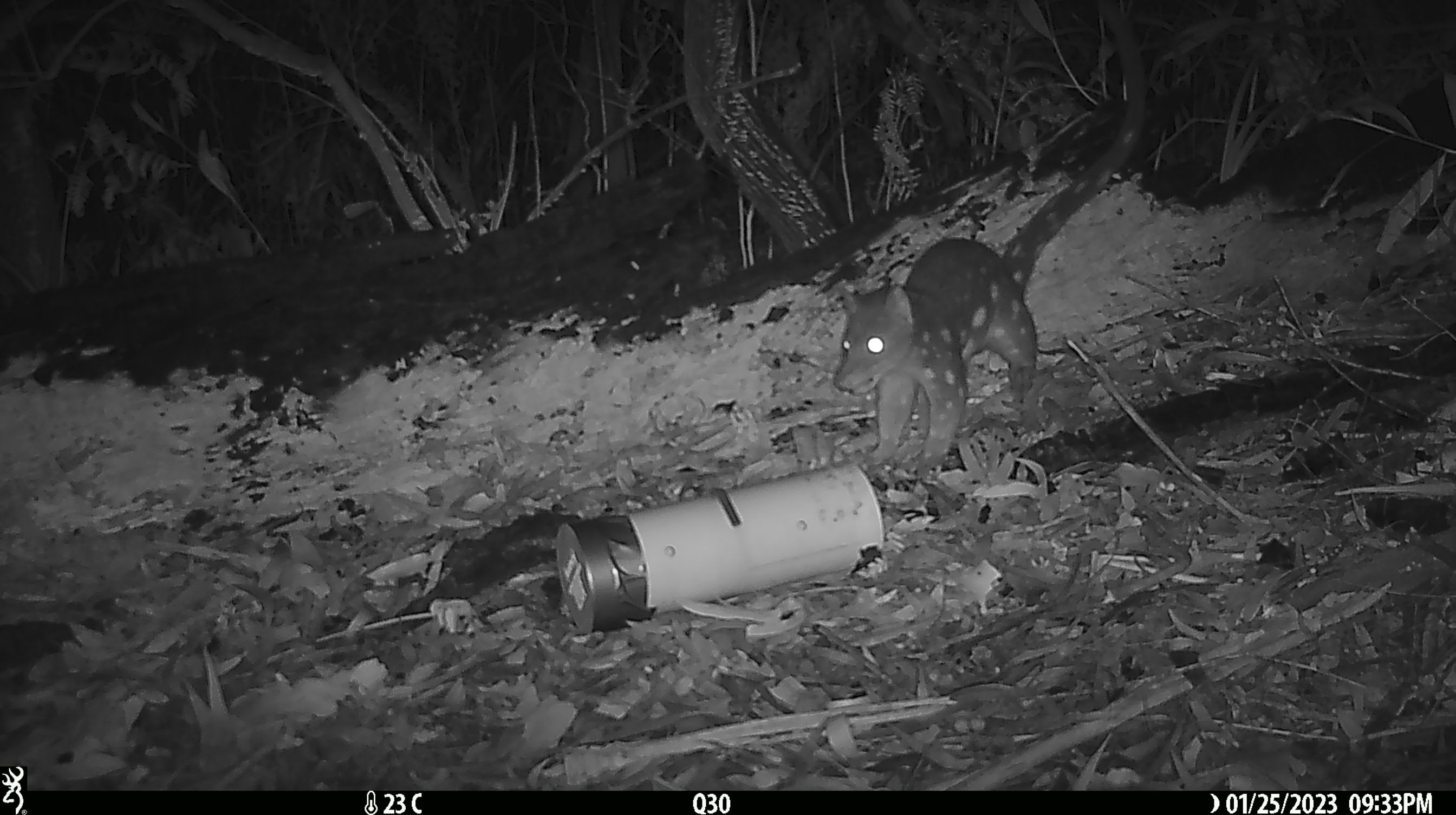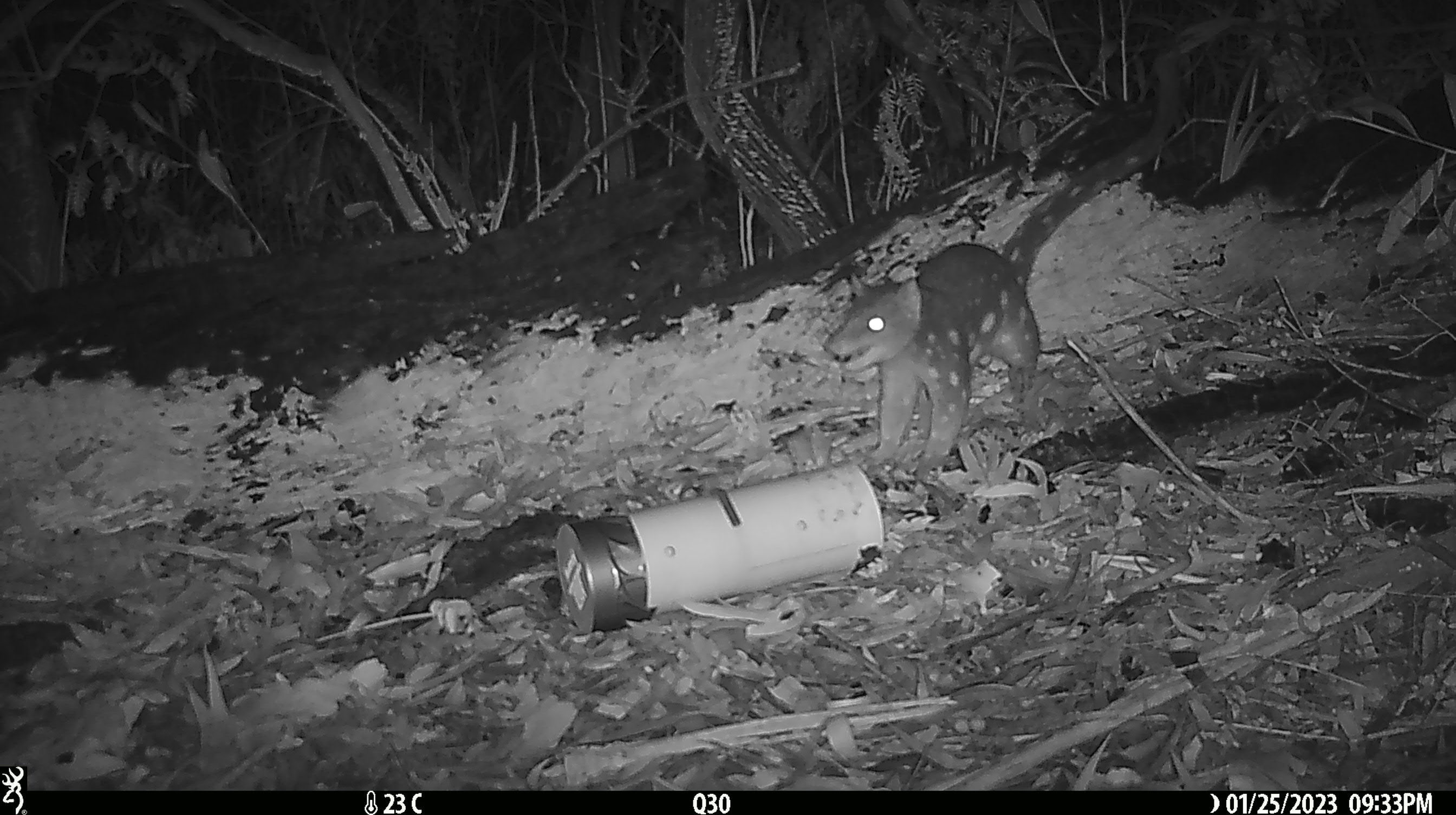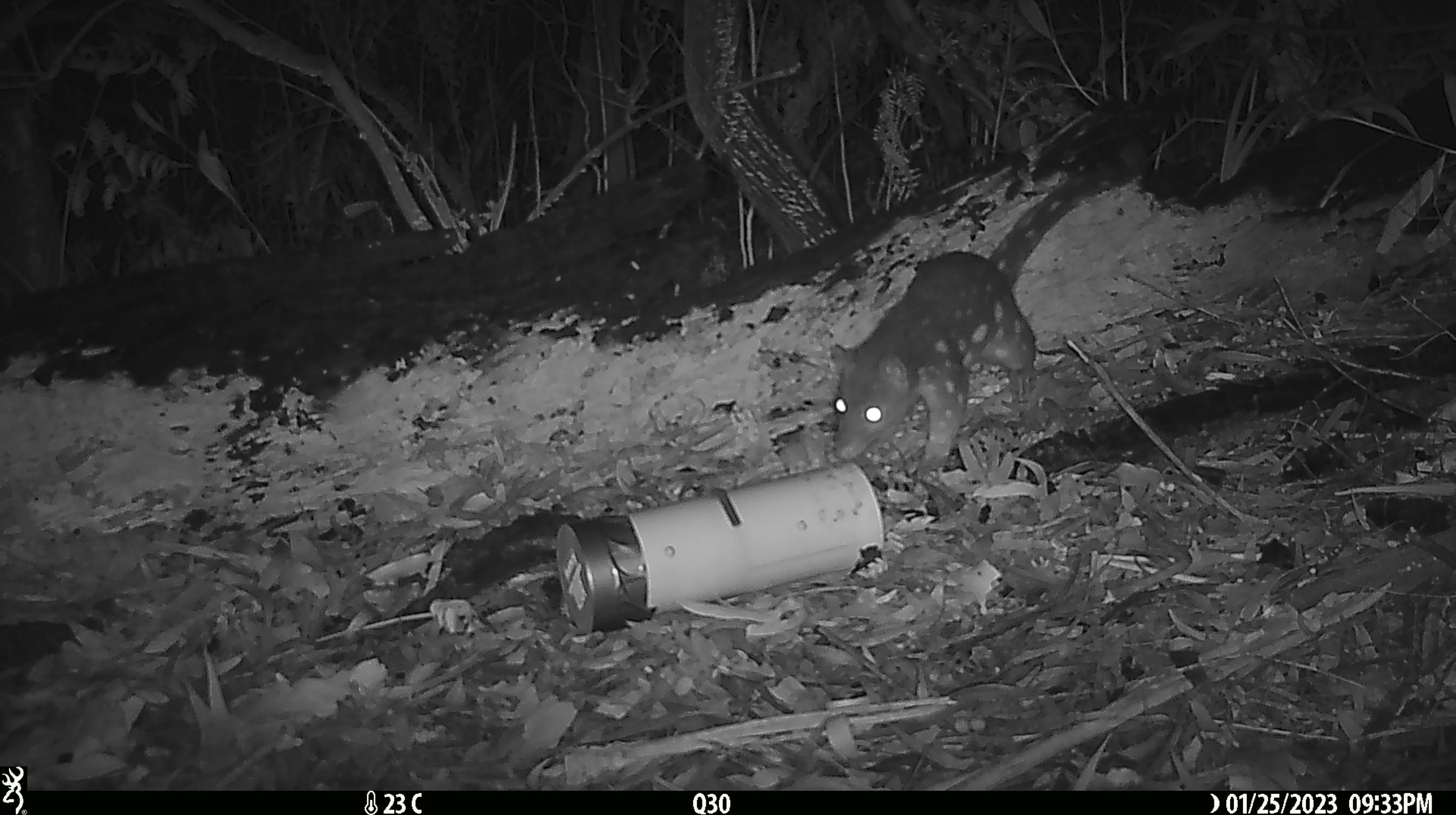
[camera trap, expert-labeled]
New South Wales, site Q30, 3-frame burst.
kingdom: Animalia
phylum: Chordata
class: Mammalia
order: Dasyuromorphia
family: Dasyuridae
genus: Dasyurus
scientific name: Dasyurus maculatus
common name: spotted-tailed quoll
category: quoll